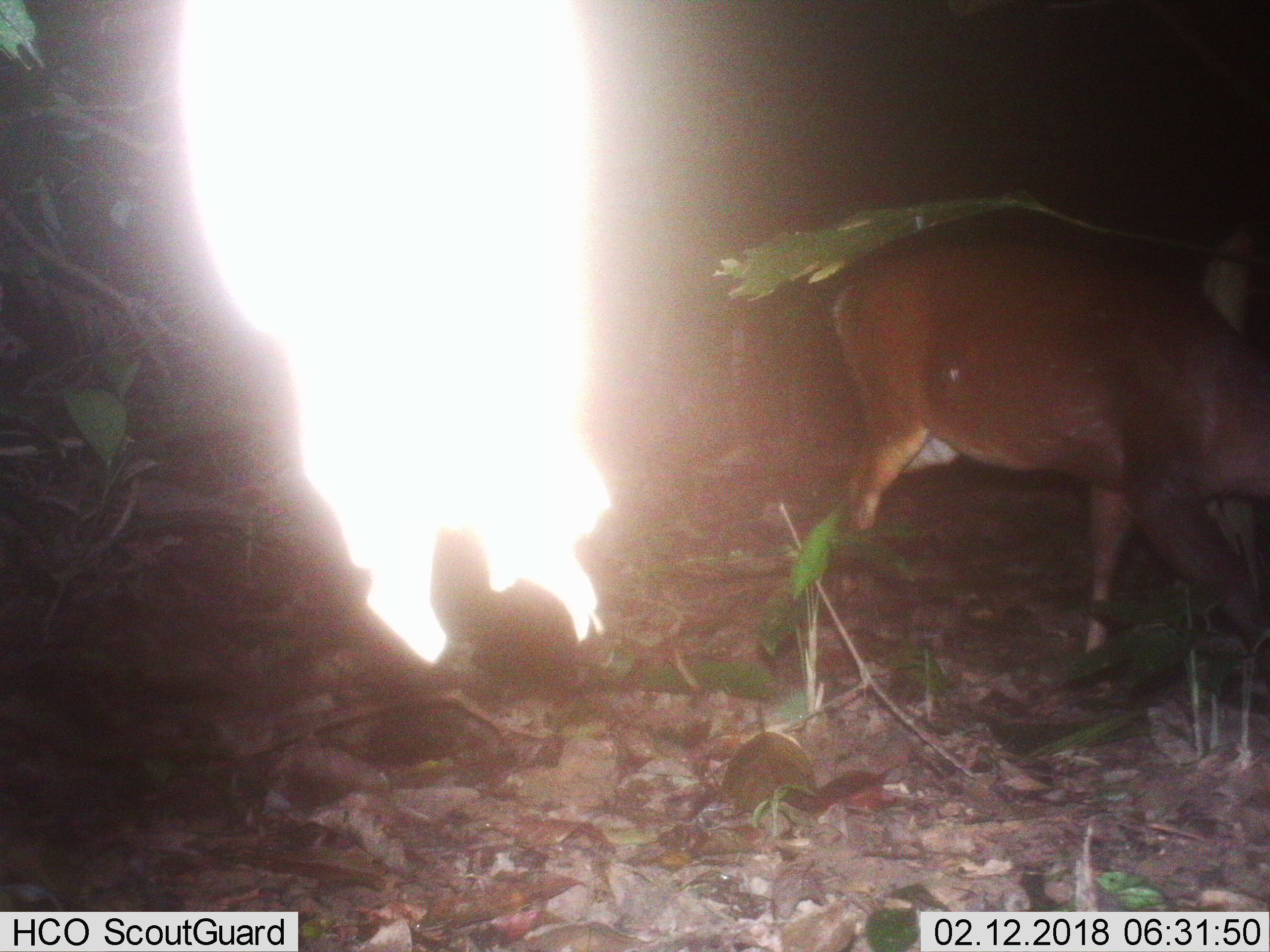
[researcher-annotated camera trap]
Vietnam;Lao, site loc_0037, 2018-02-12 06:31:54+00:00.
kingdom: Animalia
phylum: Chordata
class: Mammalia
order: Artiodactyla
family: Cervidae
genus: Muntiacus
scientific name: Muntiacus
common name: muntjacs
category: unidentified muntjac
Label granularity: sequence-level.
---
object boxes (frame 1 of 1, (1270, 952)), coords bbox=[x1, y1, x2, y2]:
unidentified muntjac: bbox=[830, 227, 1270, 686]